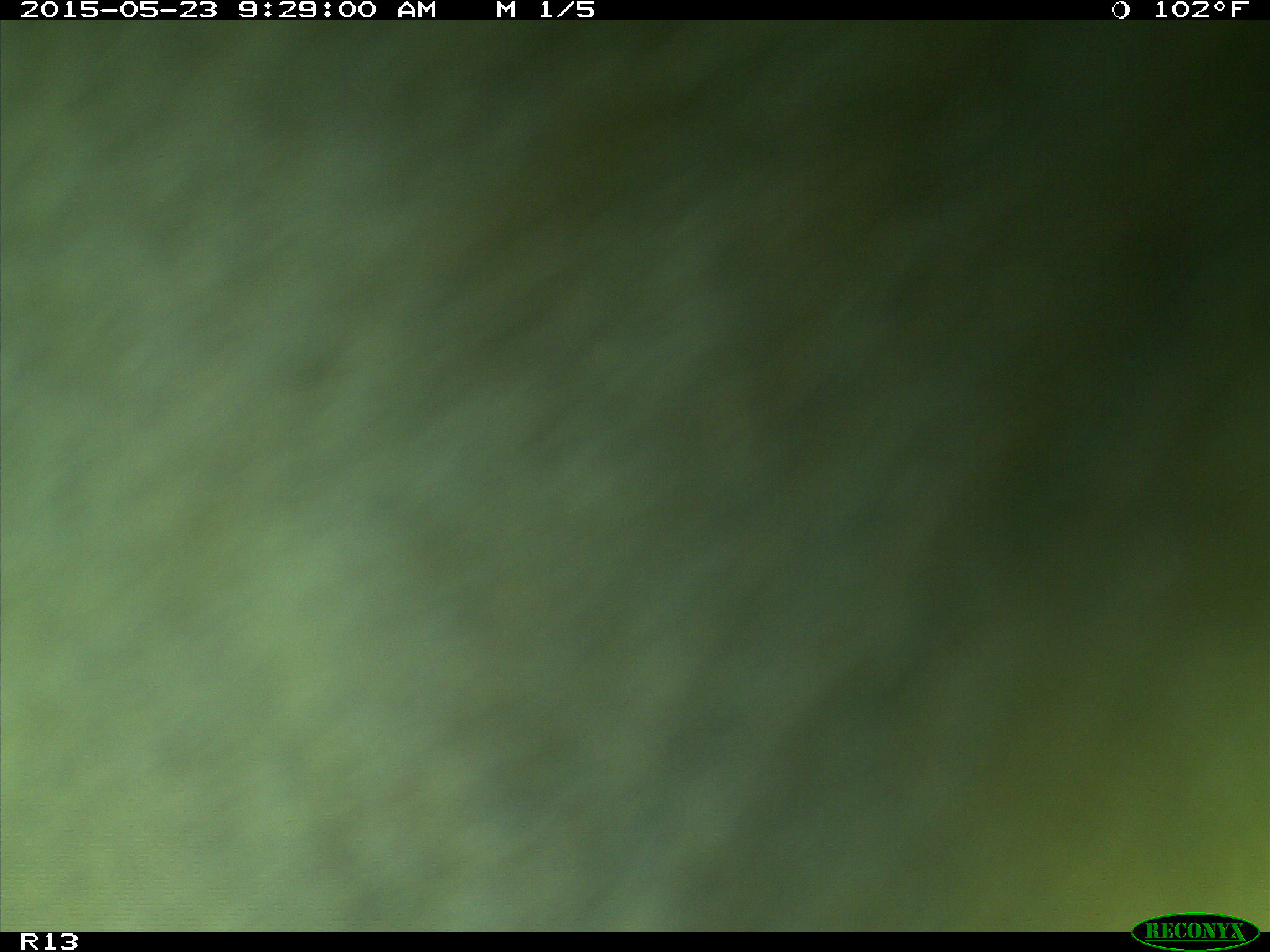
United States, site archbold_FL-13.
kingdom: Animalia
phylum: Chordata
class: Mammalia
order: Artiodactyla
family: Bovidae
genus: Bos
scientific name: Bos taurus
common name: domestic cow